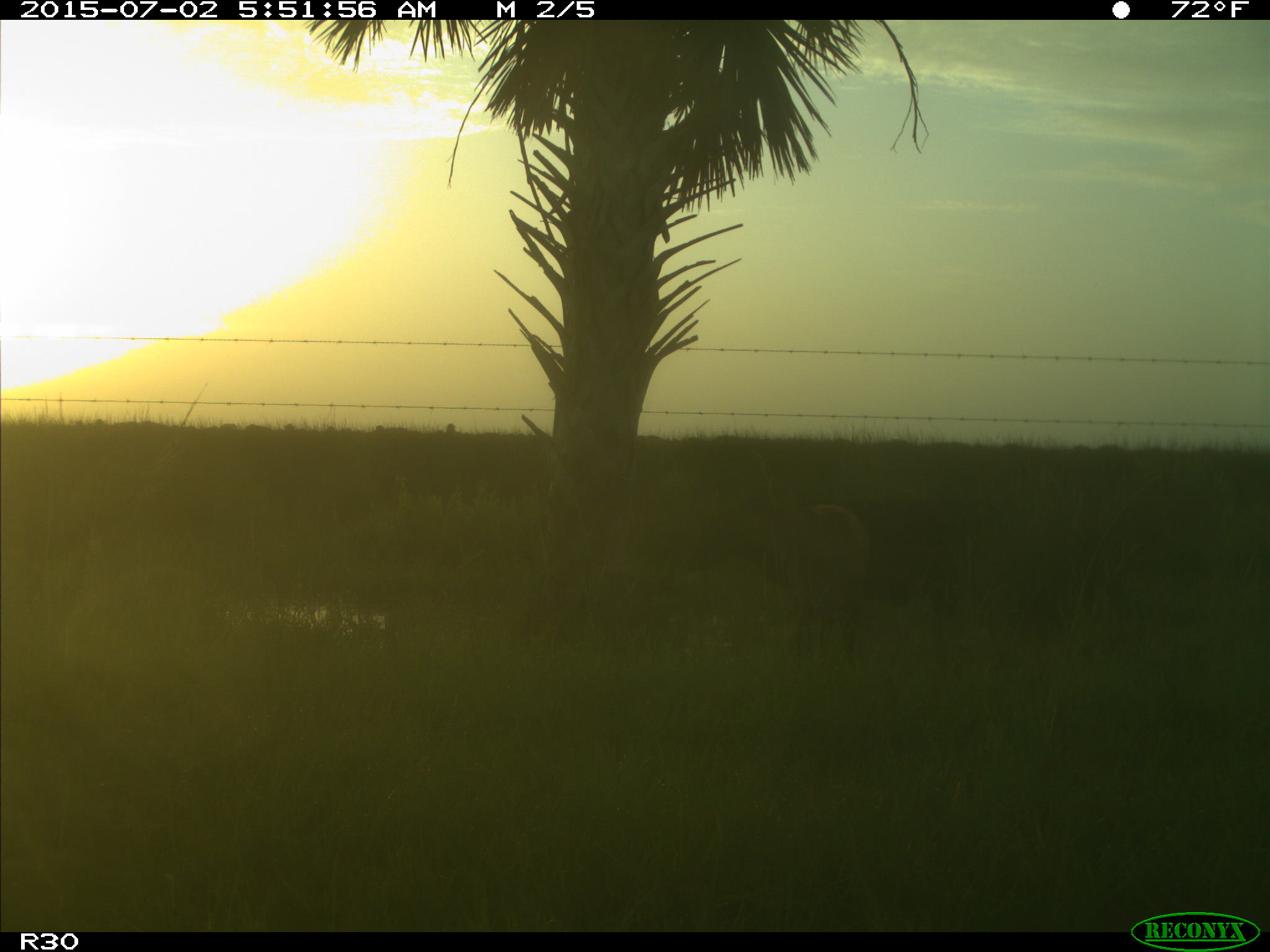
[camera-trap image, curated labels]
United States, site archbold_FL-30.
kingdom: Animalia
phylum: Chordata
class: Mammalia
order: Artiodactyla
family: Bovidae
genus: Bos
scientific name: Bos taurus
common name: domestic cow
Bos taurus (domestic cow).